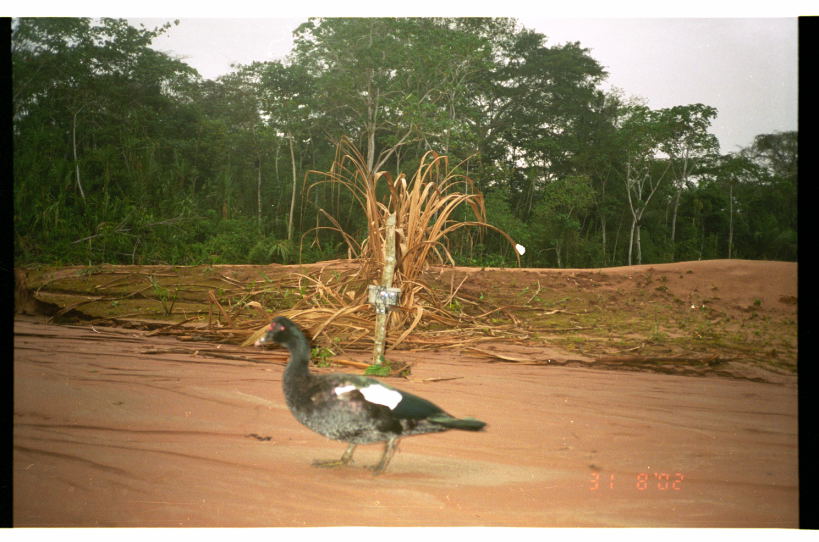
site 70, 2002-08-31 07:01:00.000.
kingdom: Animalia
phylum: Chordata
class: Aves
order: Anseriformes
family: Anatidae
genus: Cairina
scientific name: Cairina moschata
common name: muscovy duck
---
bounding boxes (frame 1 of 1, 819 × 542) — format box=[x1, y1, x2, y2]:
cairina moschata: box=[253, 317, 488, 478]